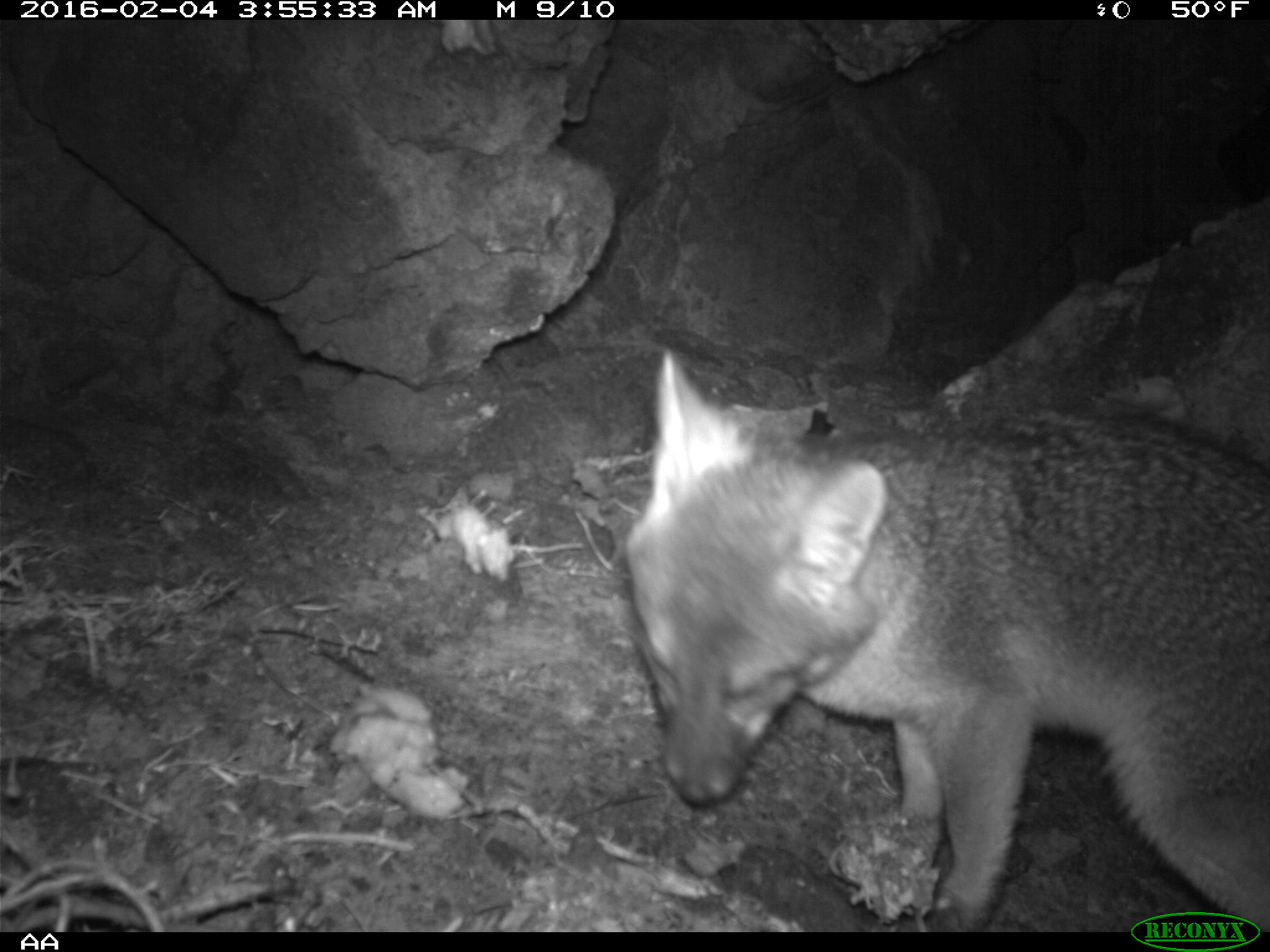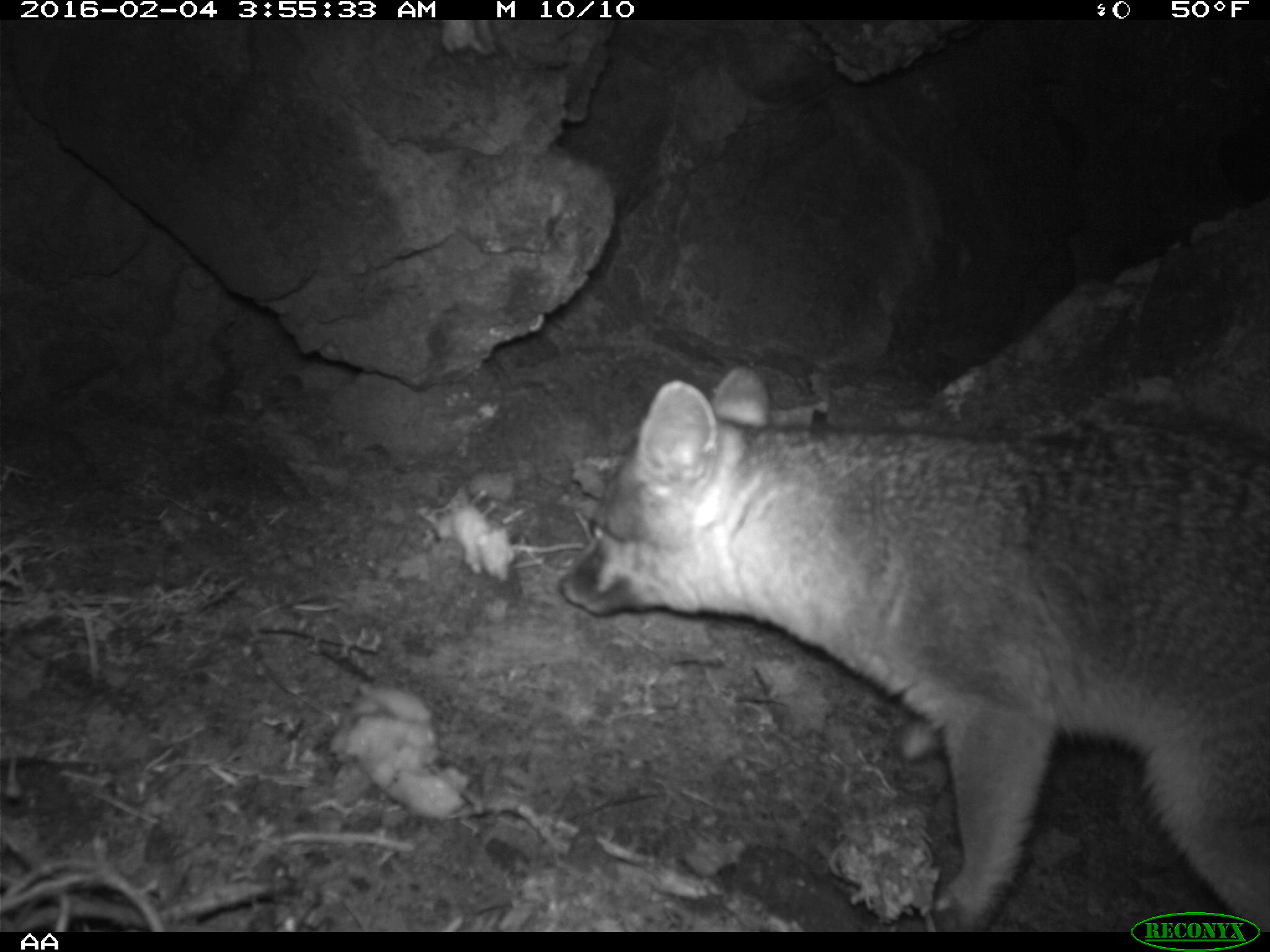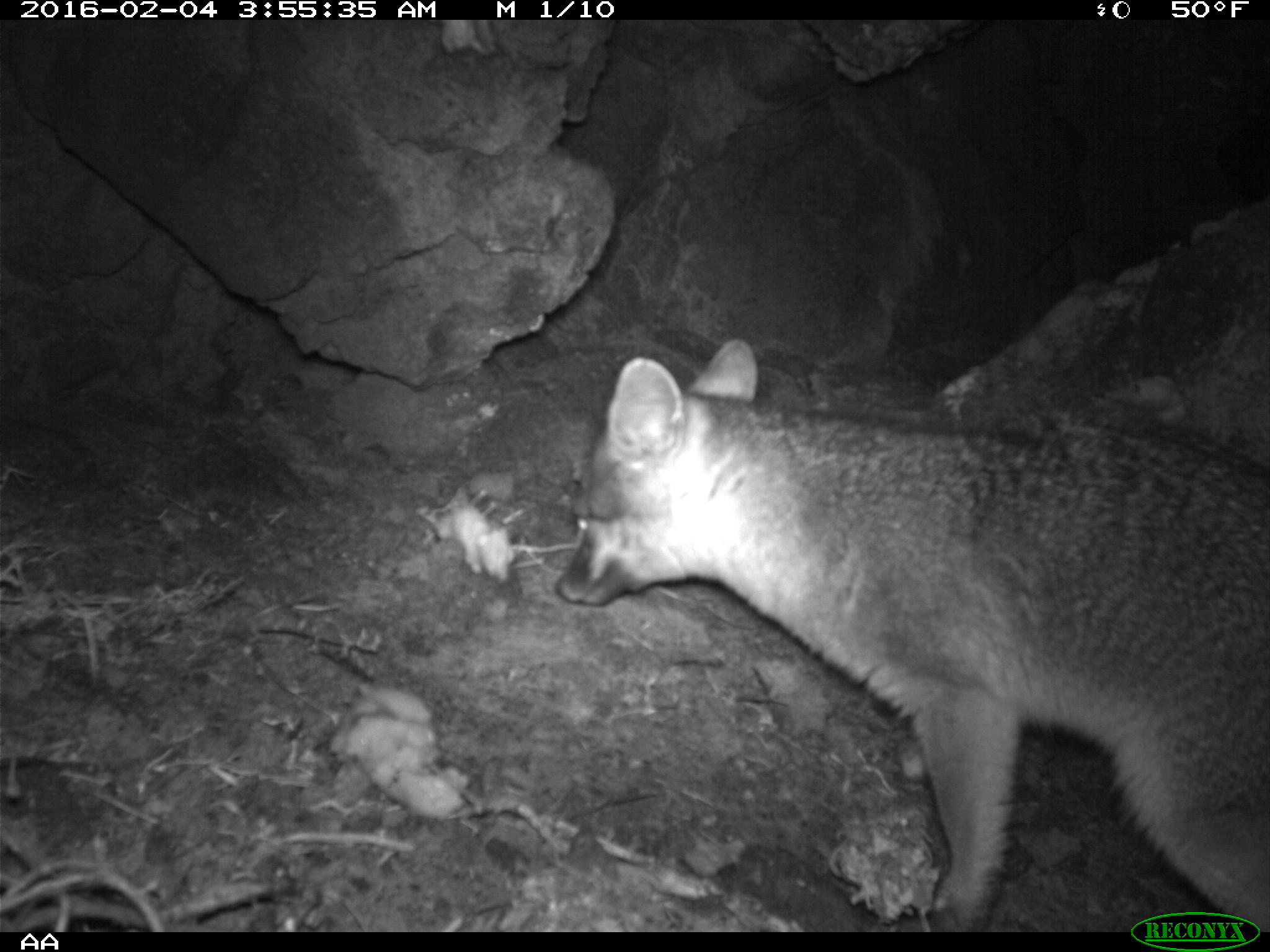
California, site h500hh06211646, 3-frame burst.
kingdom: Animalia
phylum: Chordata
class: Mammalia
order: Carnivora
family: Canidae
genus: Urocyon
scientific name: Urocyon littoralis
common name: island fox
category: fox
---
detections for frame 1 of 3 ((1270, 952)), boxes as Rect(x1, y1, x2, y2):
fox: Rect(624, 346, 1269, 932)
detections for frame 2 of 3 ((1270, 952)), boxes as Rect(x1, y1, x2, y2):
fox: Rect(557, 366, 1269, 932)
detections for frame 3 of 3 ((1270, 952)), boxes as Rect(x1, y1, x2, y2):
fox: Rect(556, 339, 1269, 932)